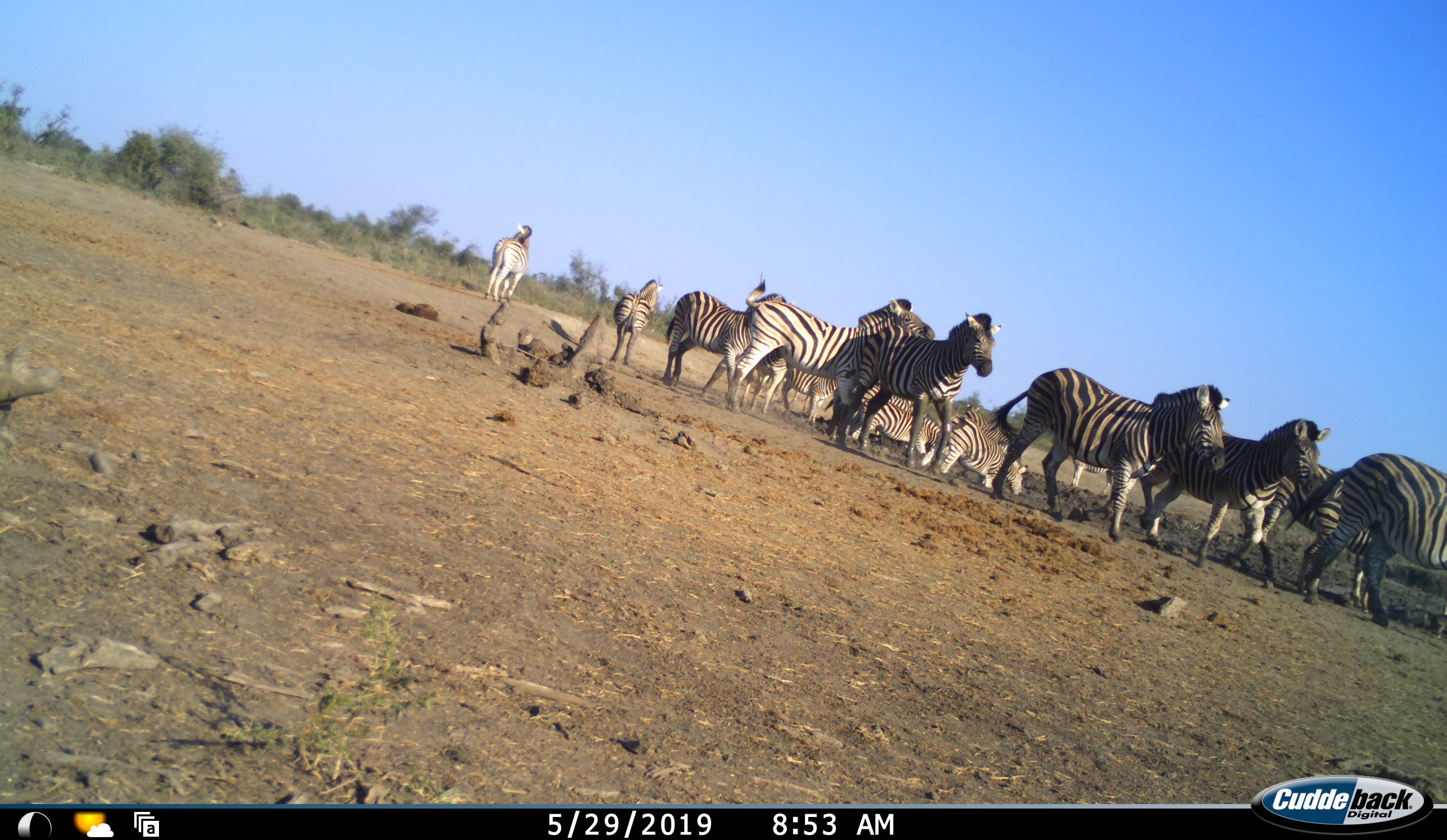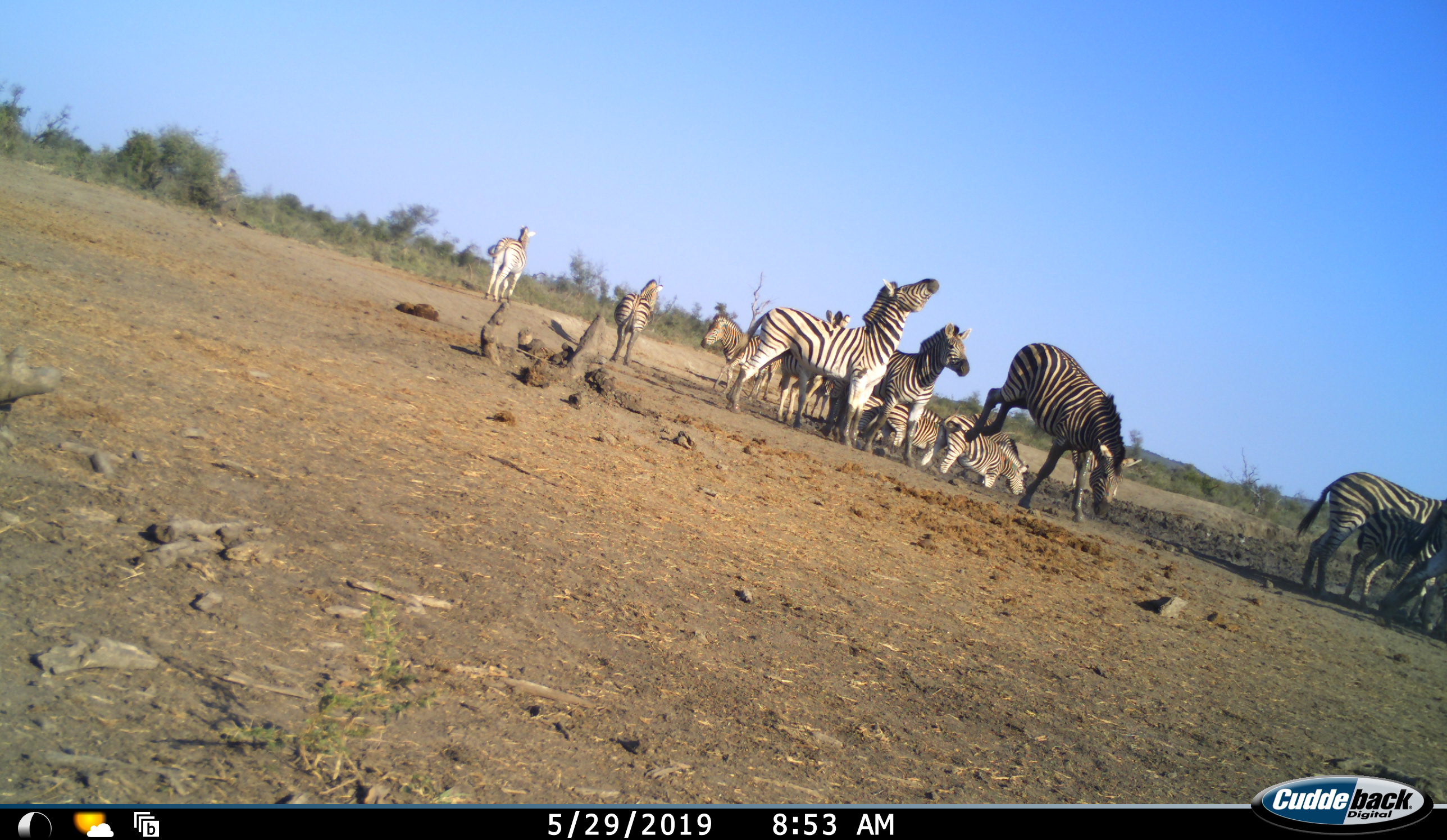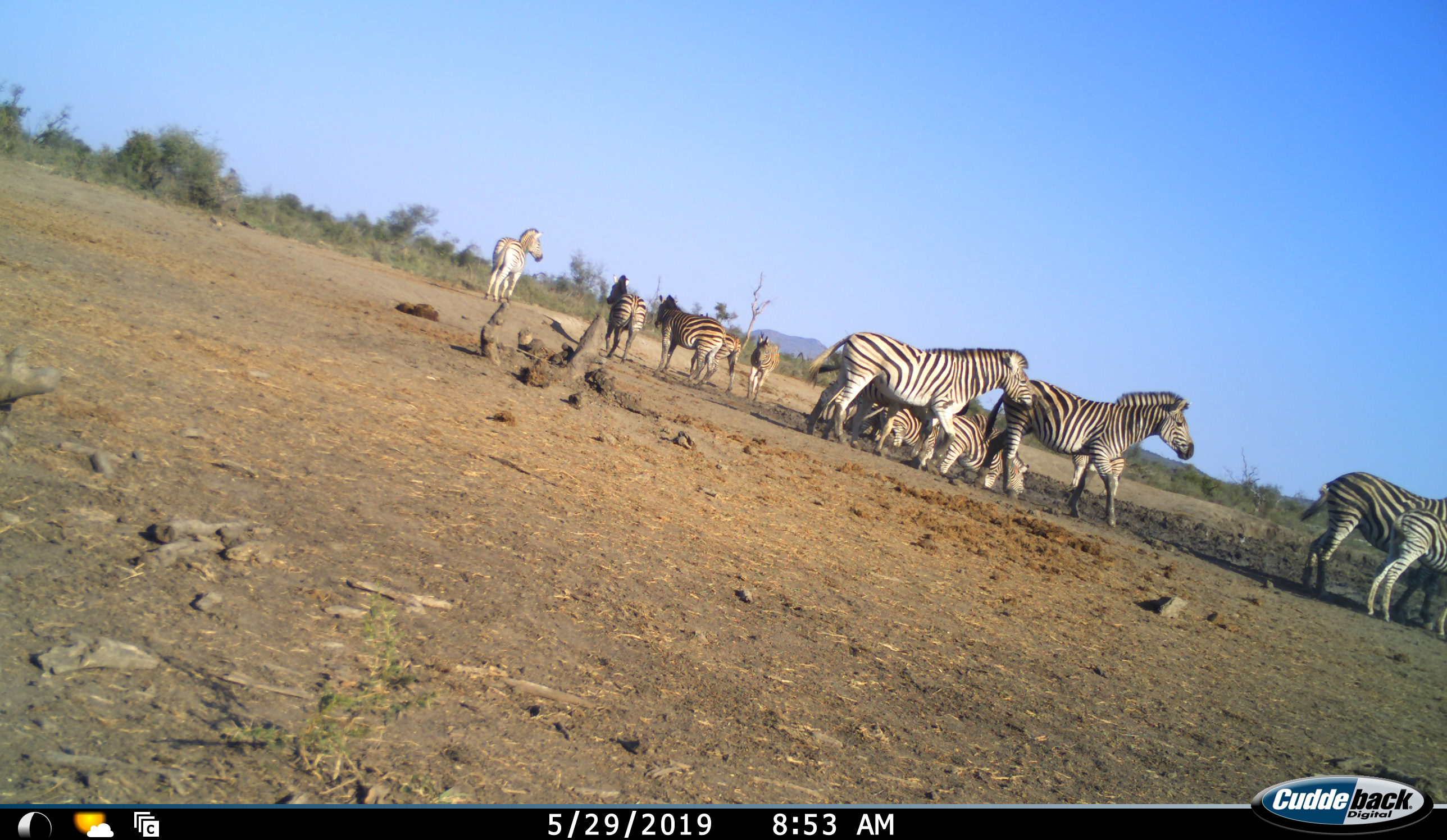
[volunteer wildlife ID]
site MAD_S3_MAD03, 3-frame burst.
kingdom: Animalia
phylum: Chordata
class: Mammalia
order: Perissodactyla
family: Equidae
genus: Equus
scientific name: Equus quagga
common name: plains zebra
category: zebraplains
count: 11-50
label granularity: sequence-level